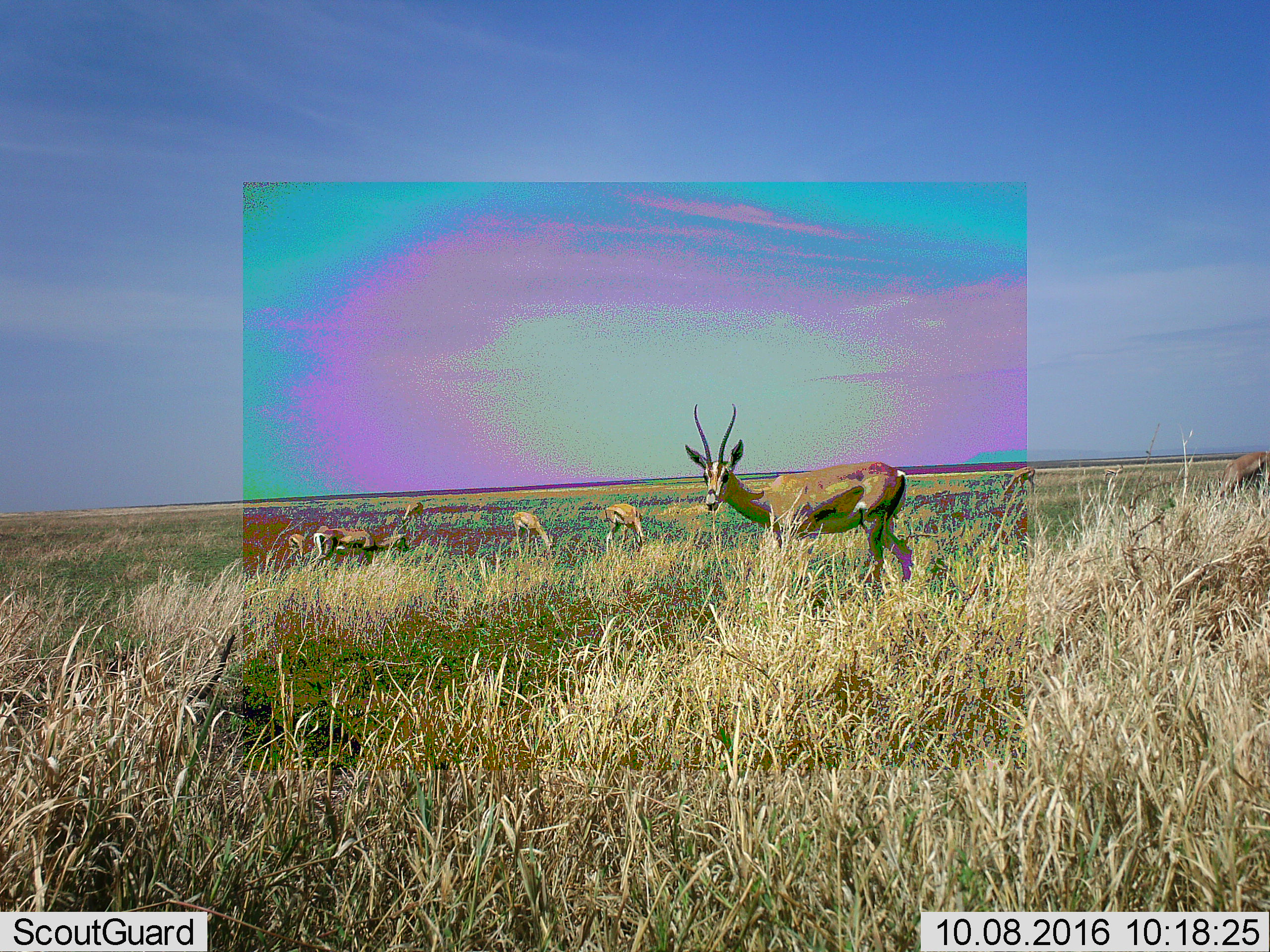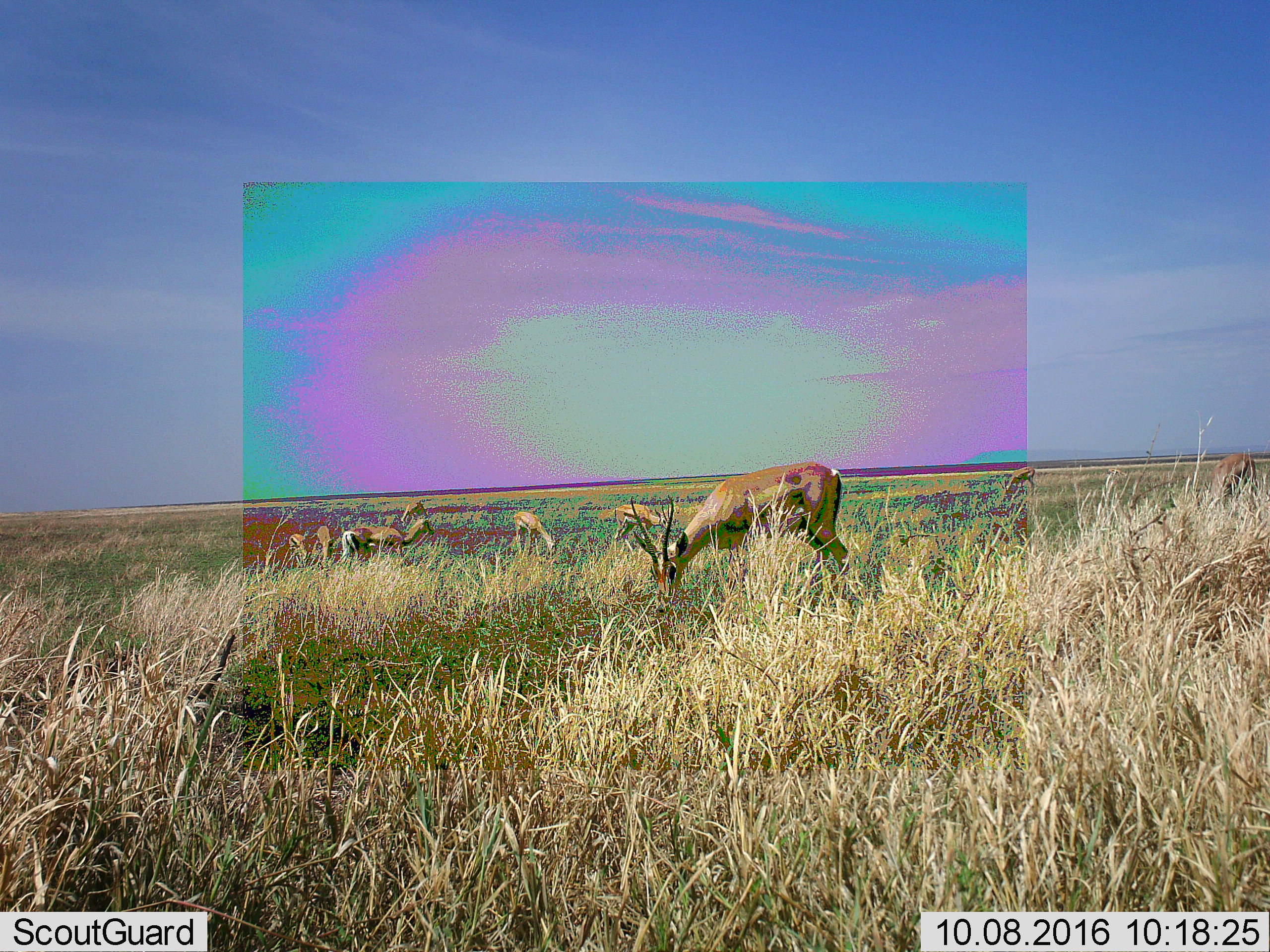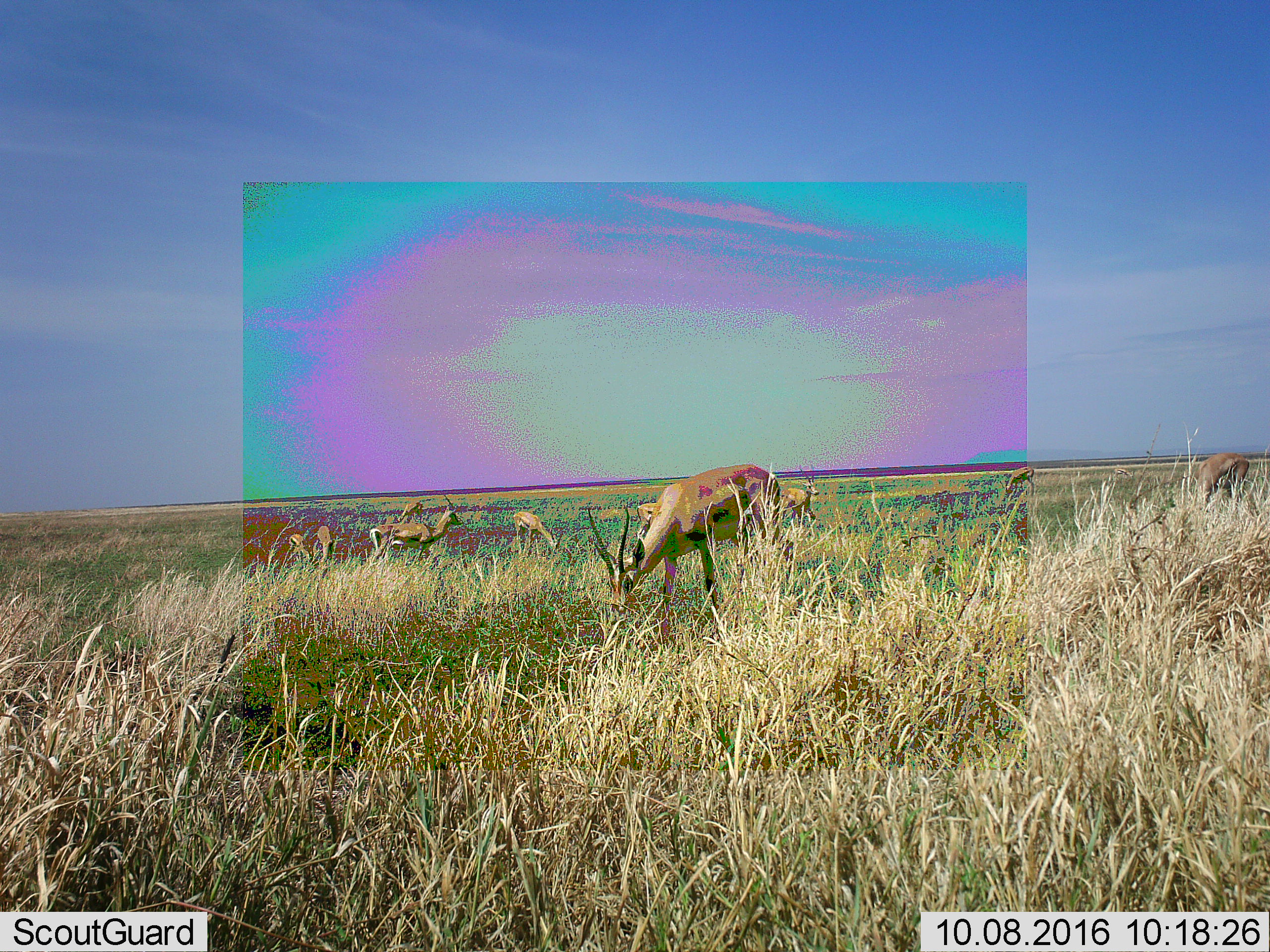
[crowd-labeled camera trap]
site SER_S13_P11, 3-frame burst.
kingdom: Animalia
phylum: Chordata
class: Mammalia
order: Artiodactyla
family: Bovidae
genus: Eudorcas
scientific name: Eudorcas thomsonii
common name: thomson's gazelle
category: gazellethomsons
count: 8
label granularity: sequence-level